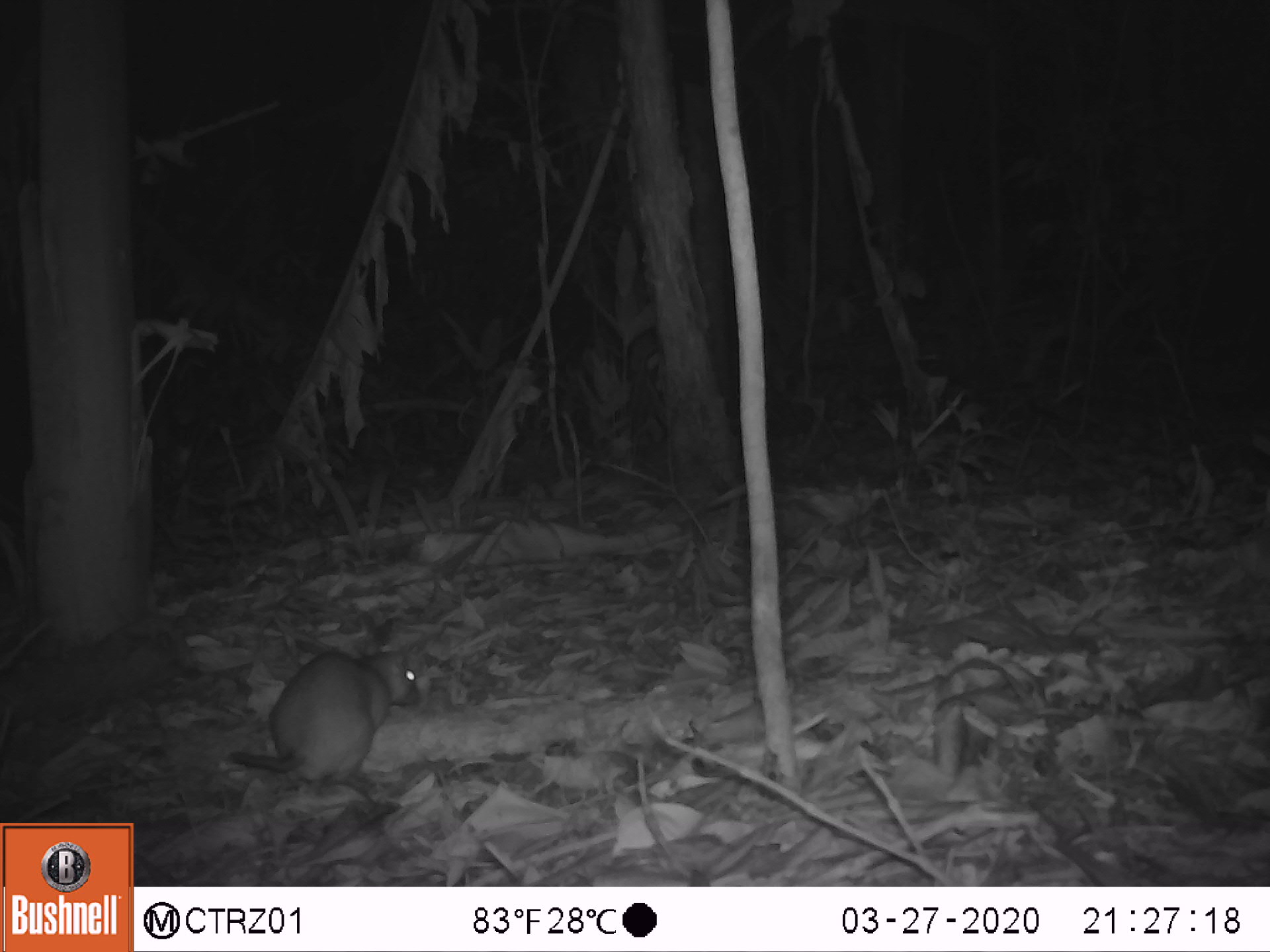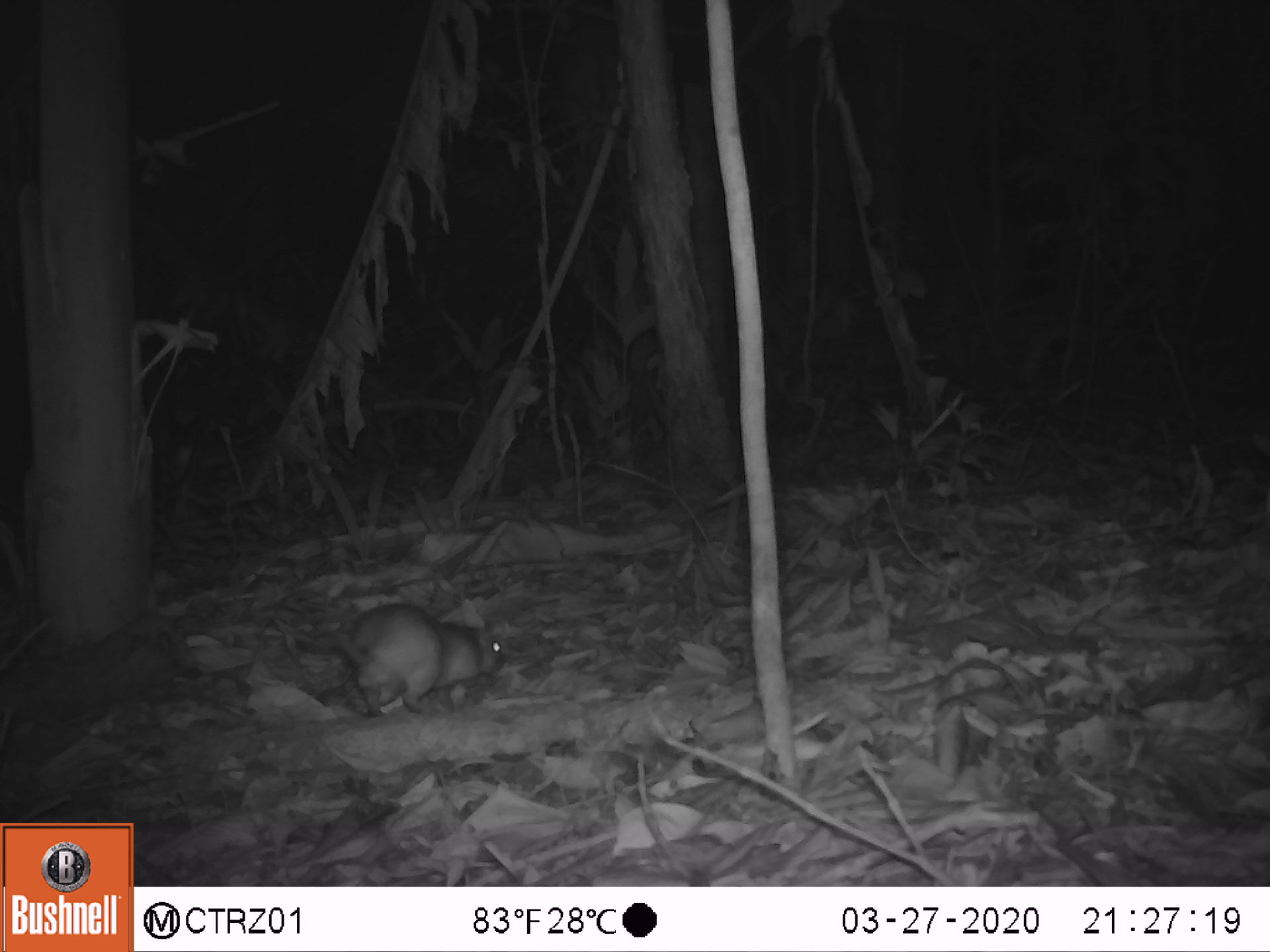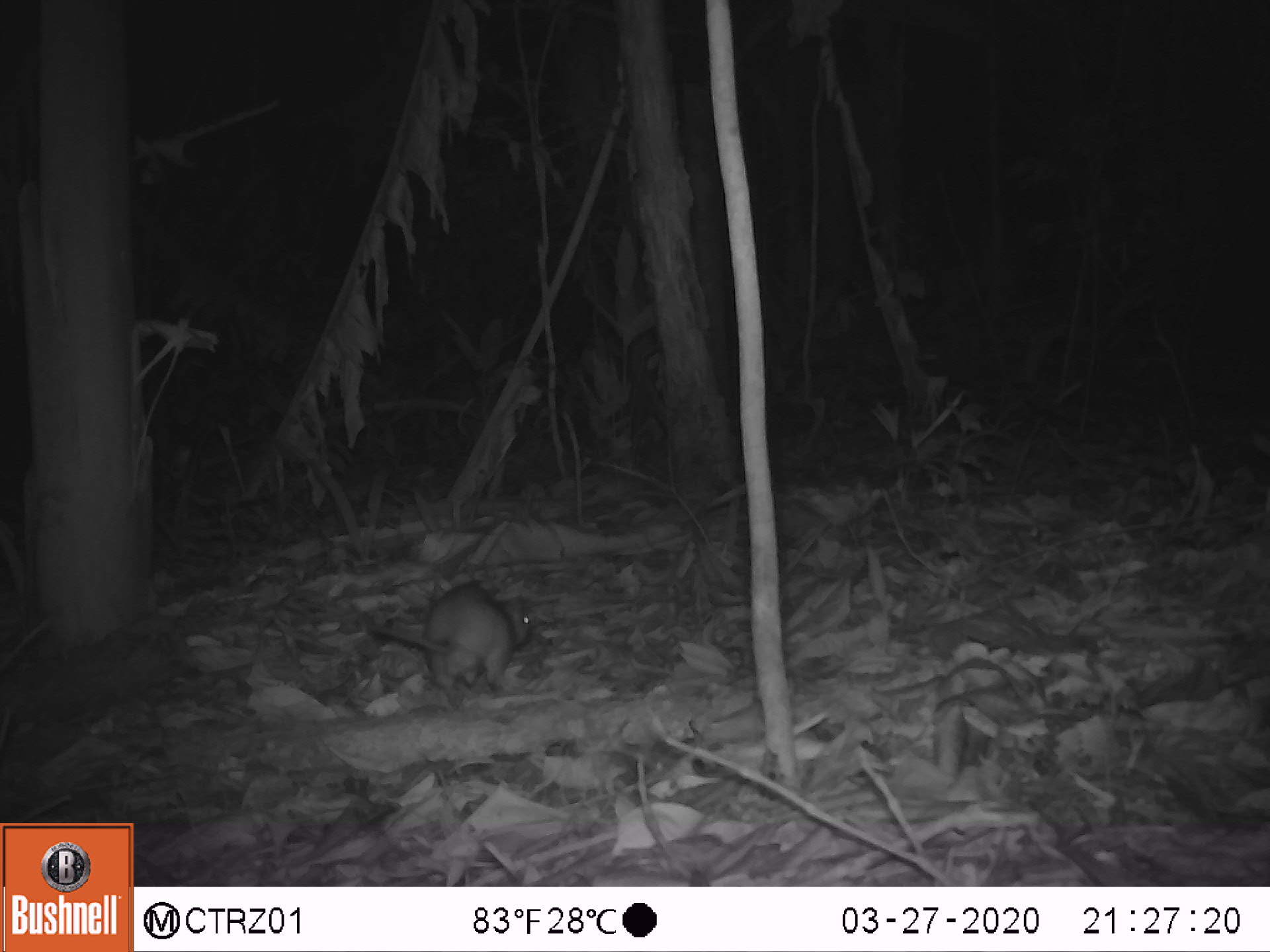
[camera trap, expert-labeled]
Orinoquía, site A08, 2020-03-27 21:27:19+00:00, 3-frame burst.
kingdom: Animalia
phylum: Chordata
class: Mammalia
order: Rodentia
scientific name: Rodentia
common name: rodent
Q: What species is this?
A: Rodent (Rodentia).